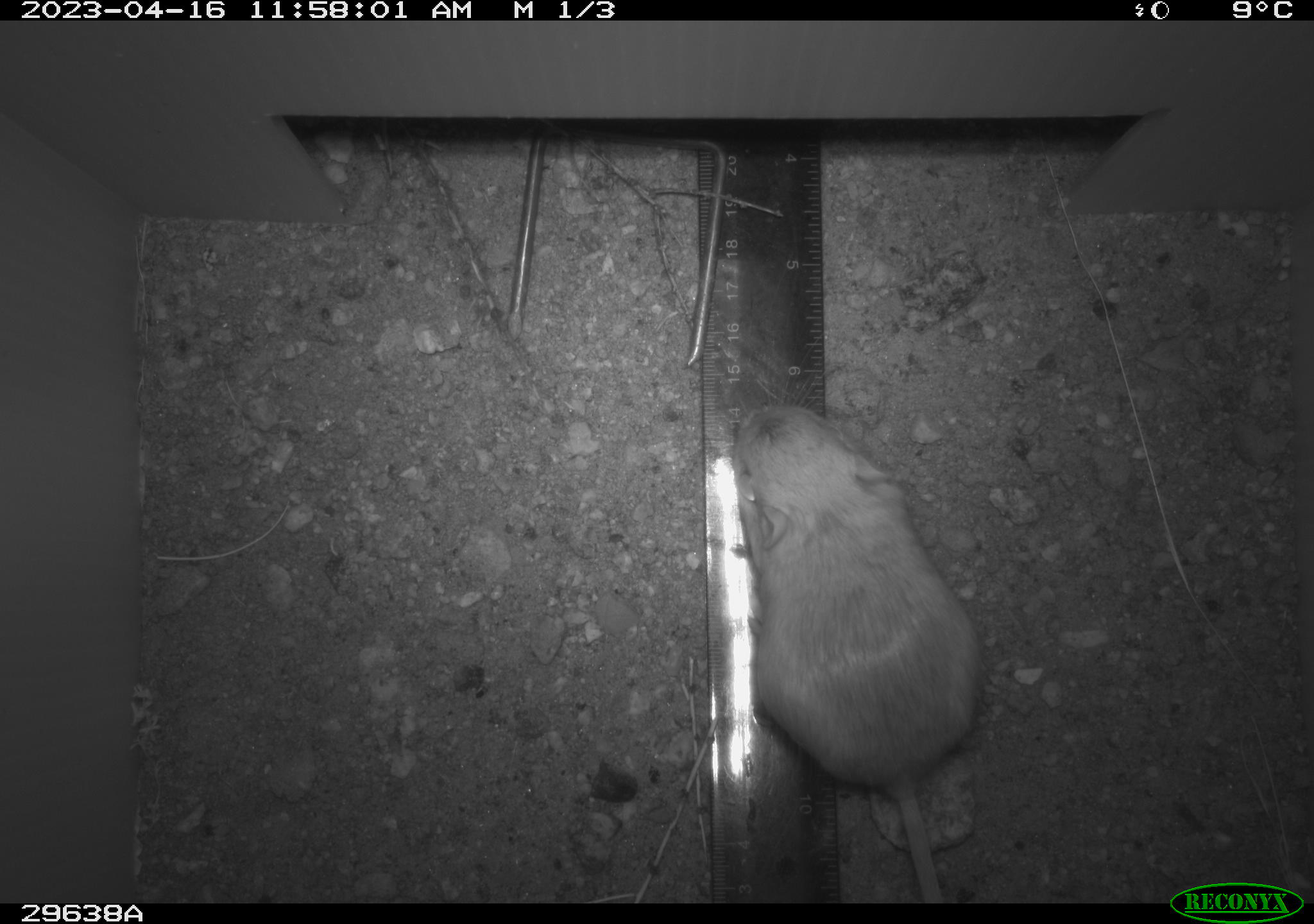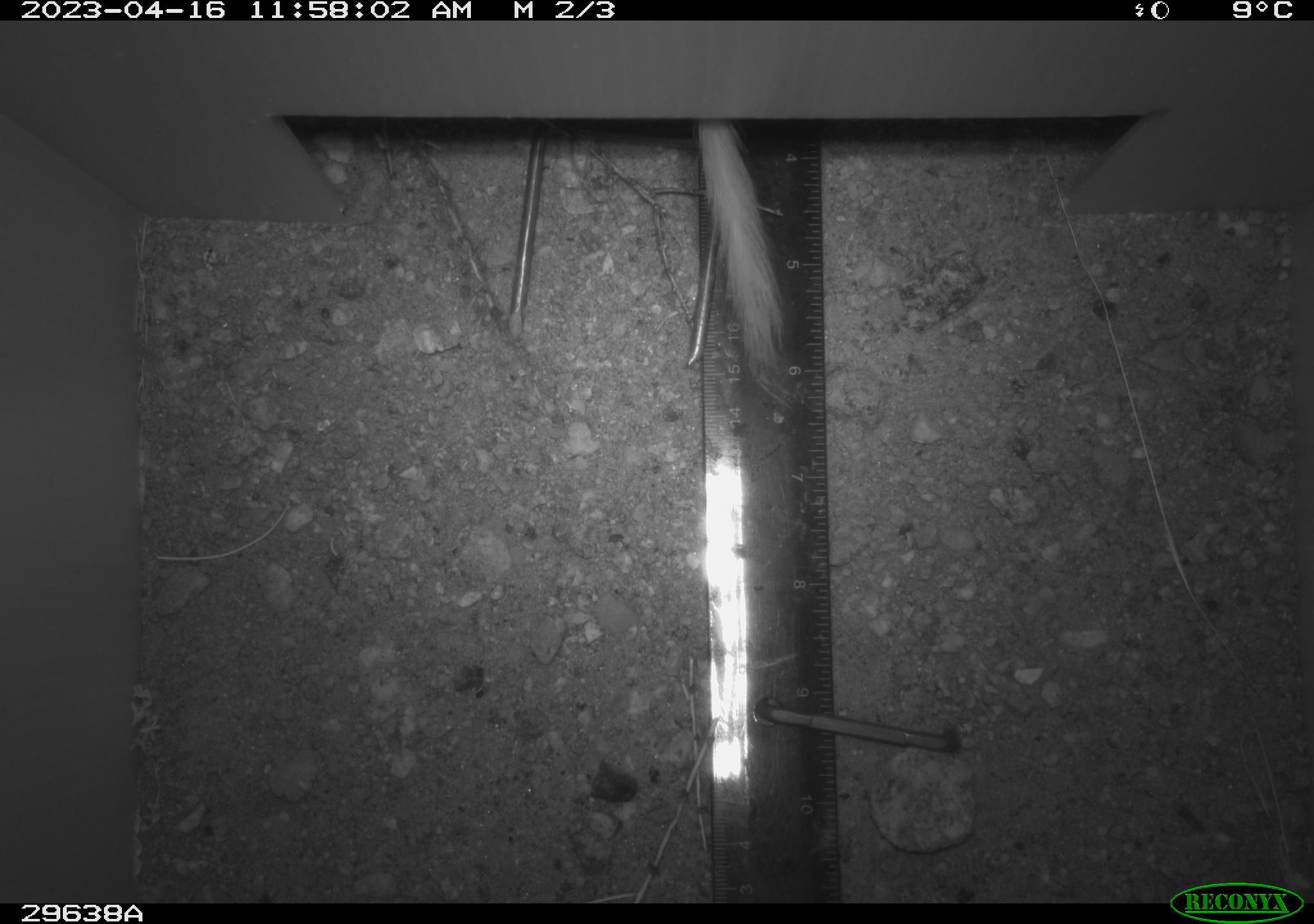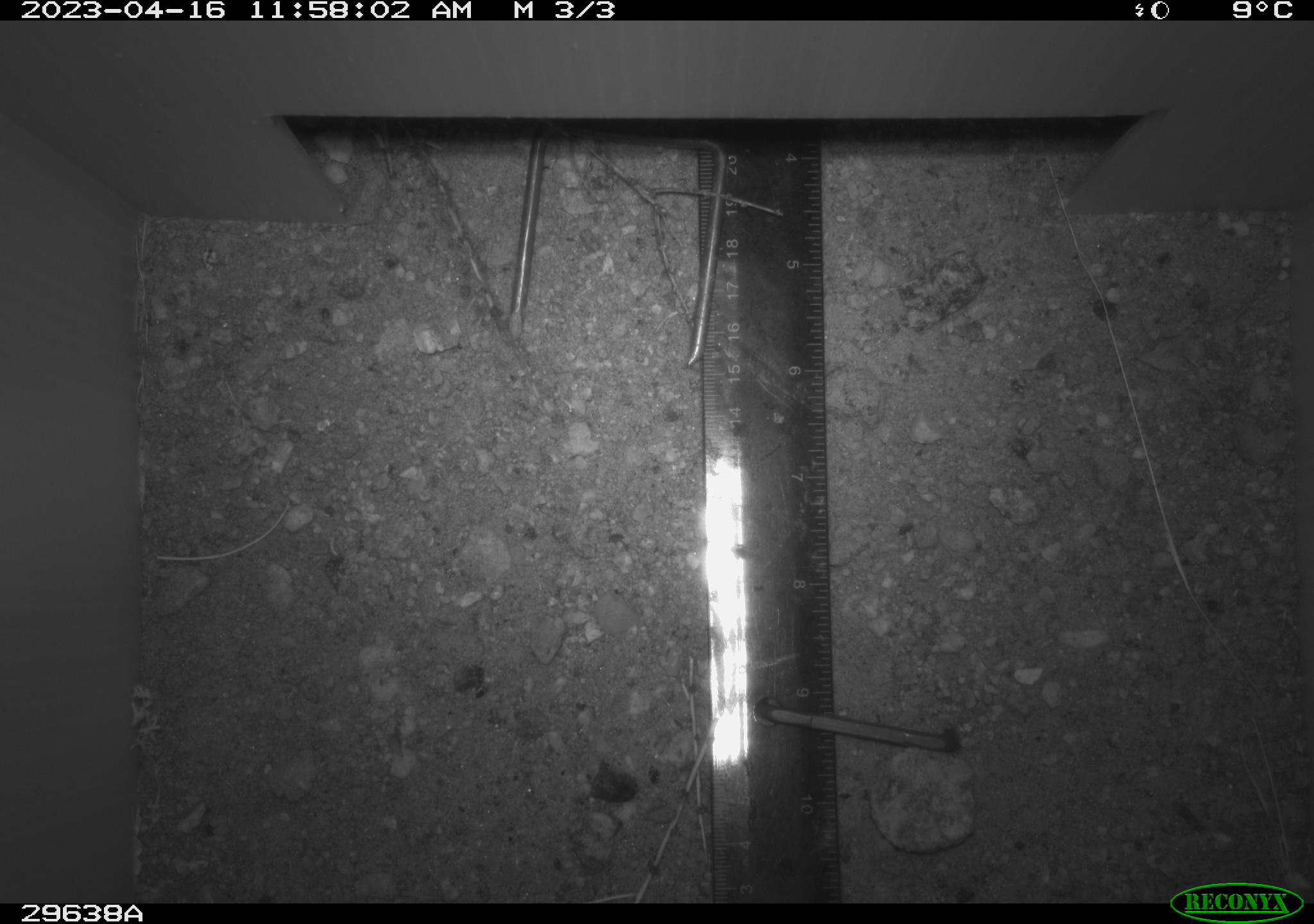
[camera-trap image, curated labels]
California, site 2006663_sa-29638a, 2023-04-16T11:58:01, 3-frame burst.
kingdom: Animalia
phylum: Chordata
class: Mammalia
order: Rodentia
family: Heteromyidae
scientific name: Heteromyidae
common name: kangaroo rats and pocket mice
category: heteromyidae family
Heteromyidae family (kangaroo rats and pocket mice) (Heteromyidae).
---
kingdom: Animalia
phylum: Chordata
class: Mammalia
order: Rodentia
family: Cricetidae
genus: Neotoma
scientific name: Neotoma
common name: pack rat or woodrat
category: neotoma species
Neotoma species (pack rat or woodrat) (Neotoma).